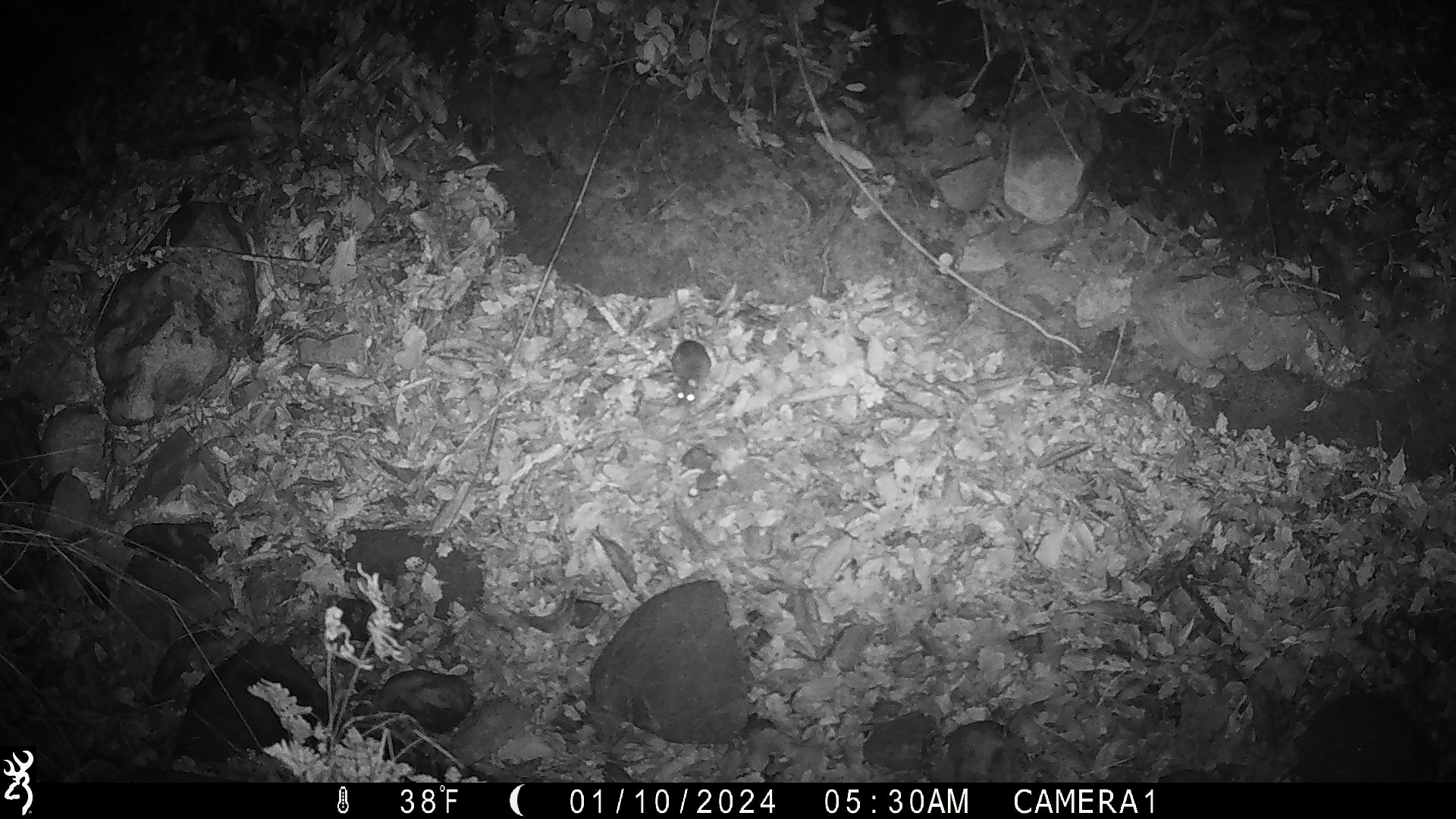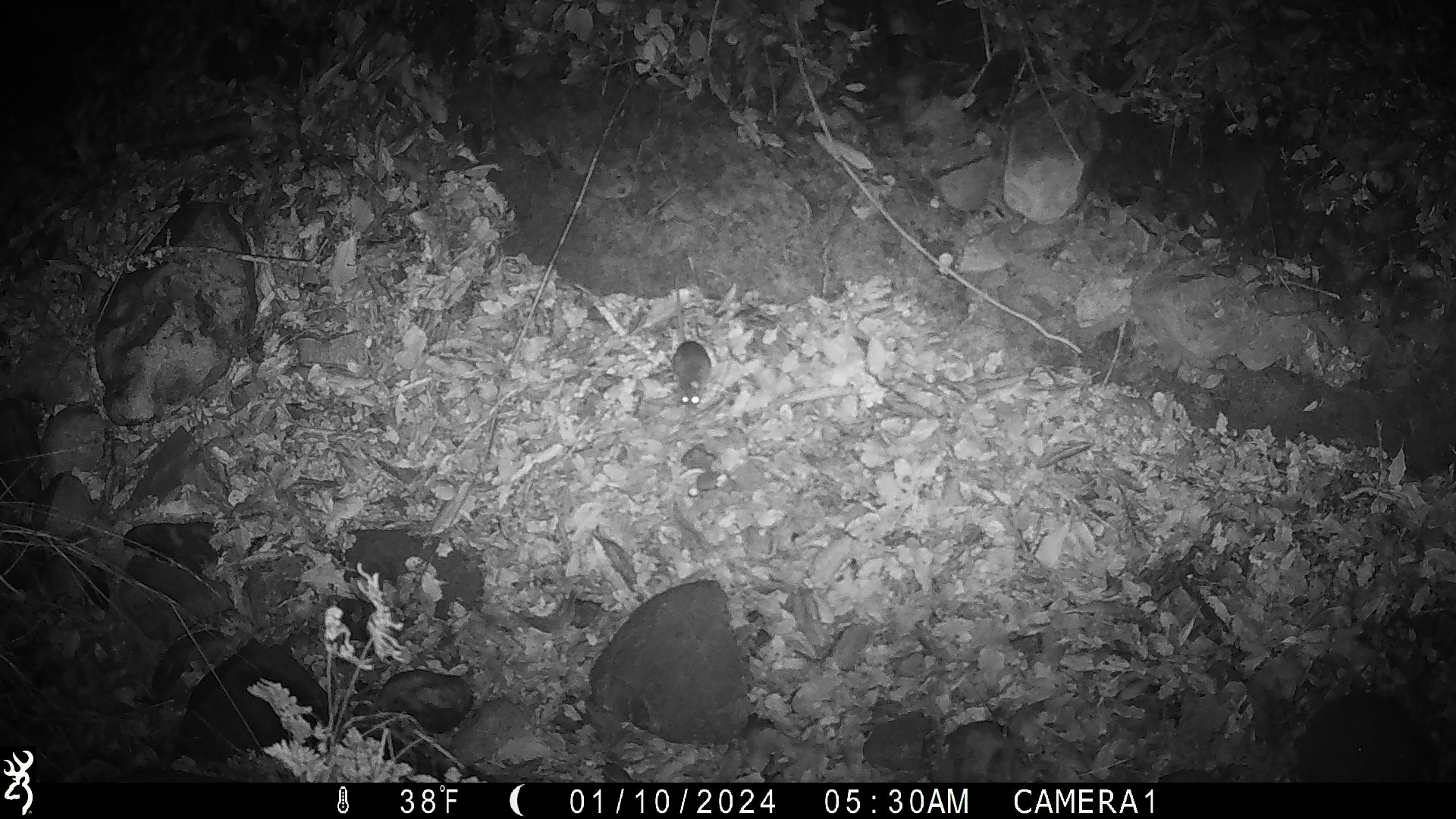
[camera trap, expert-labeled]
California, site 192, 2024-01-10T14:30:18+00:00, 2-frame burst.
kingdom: Animalia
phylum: Chordata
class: Mammalia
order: Rodentia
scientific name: Rodentia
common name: mouse or rat